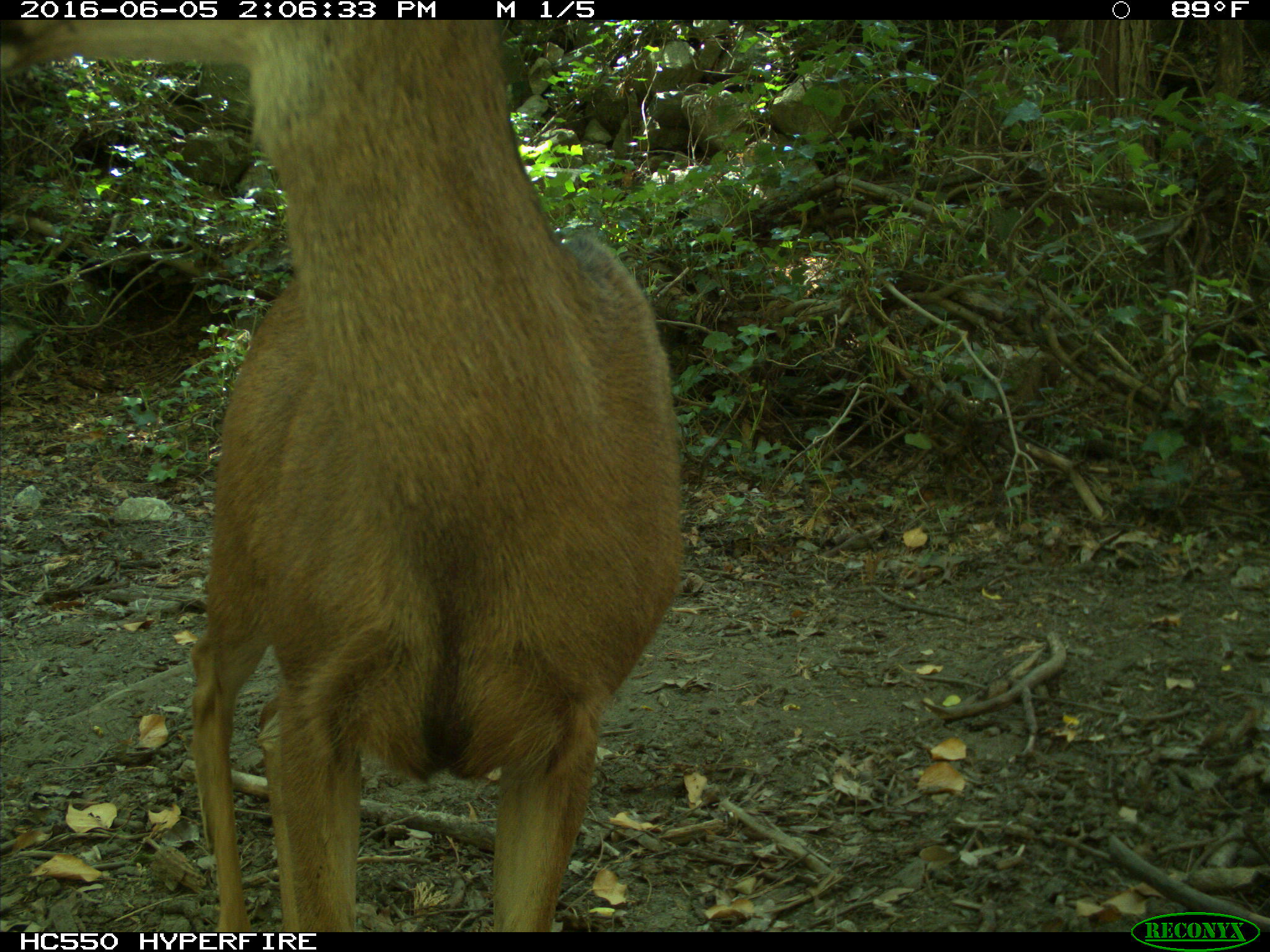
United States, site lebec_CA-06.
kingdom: Animalia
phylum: Chordata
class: Mammalia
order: Artiodactyla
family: Cervidae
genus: Odocoileus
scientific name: Odocoileus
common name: deer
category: unidentified deer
Unidentified deer (deer) (Odocoileus).